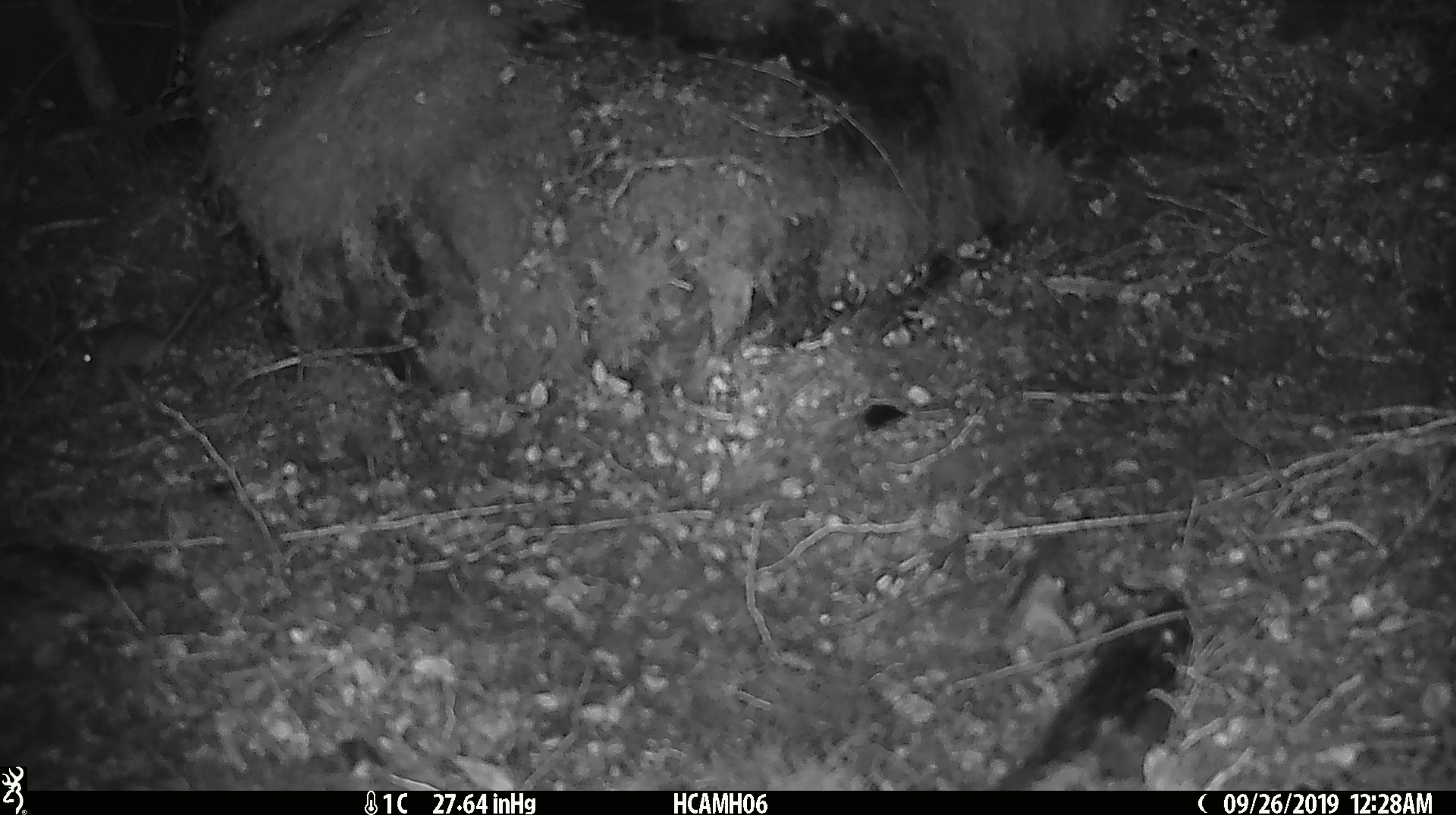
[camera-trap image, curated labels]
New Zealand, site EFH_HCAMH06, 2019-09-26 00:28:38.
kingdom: Animalia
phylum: Chordata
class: Mammalia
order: Rodentia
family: Muridae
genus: Mus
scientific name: Mus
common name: mouse